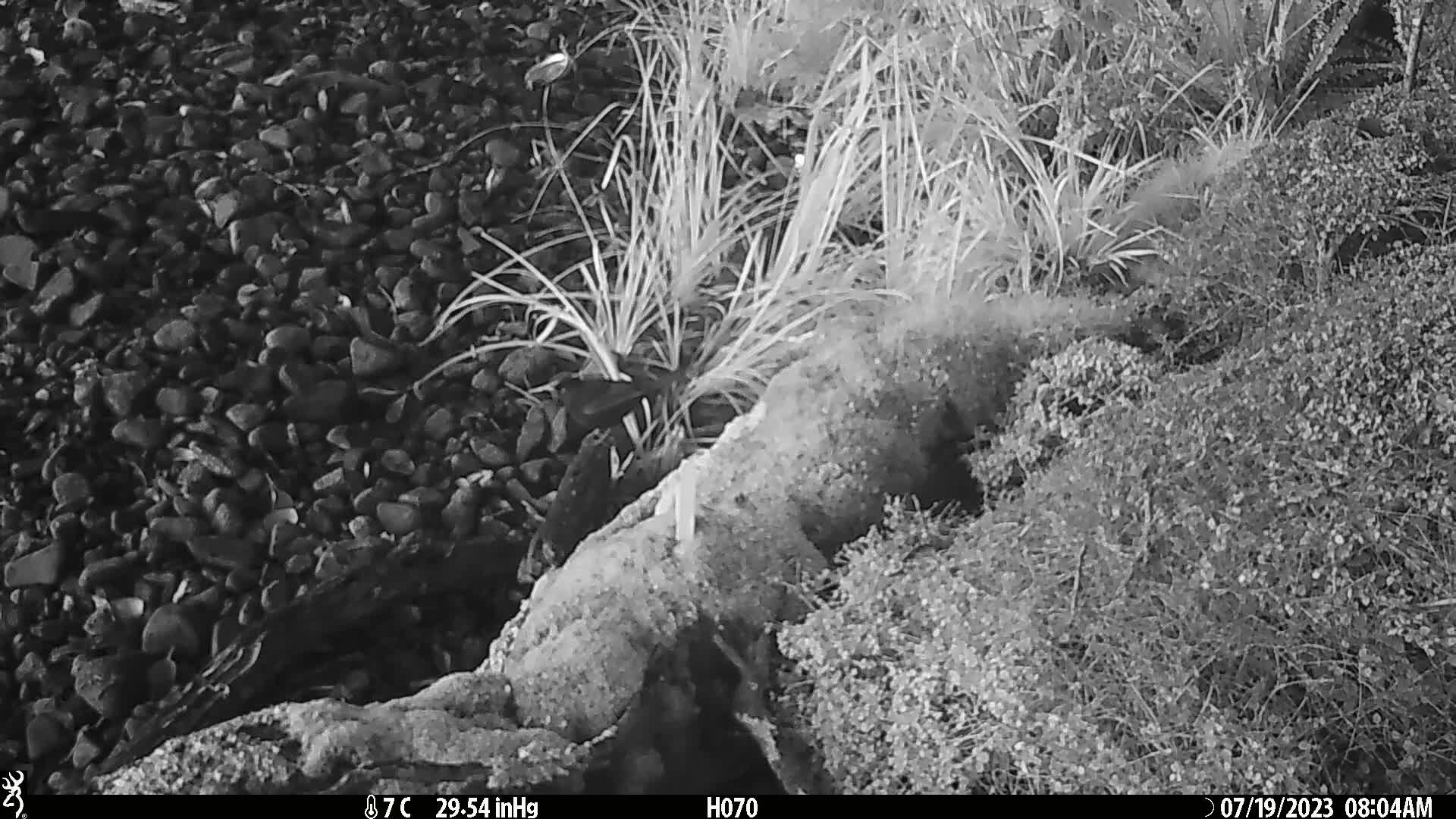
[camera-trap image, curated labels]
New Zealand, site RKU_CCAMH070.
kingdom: Animalia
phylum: Chordata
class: Aves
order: Passeriformes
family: Turdidae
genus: Turdus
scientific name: Turdus merula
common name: eurasian blackbird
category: blackbird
Blackbird (eurasian blackbird) (Turdus merula).